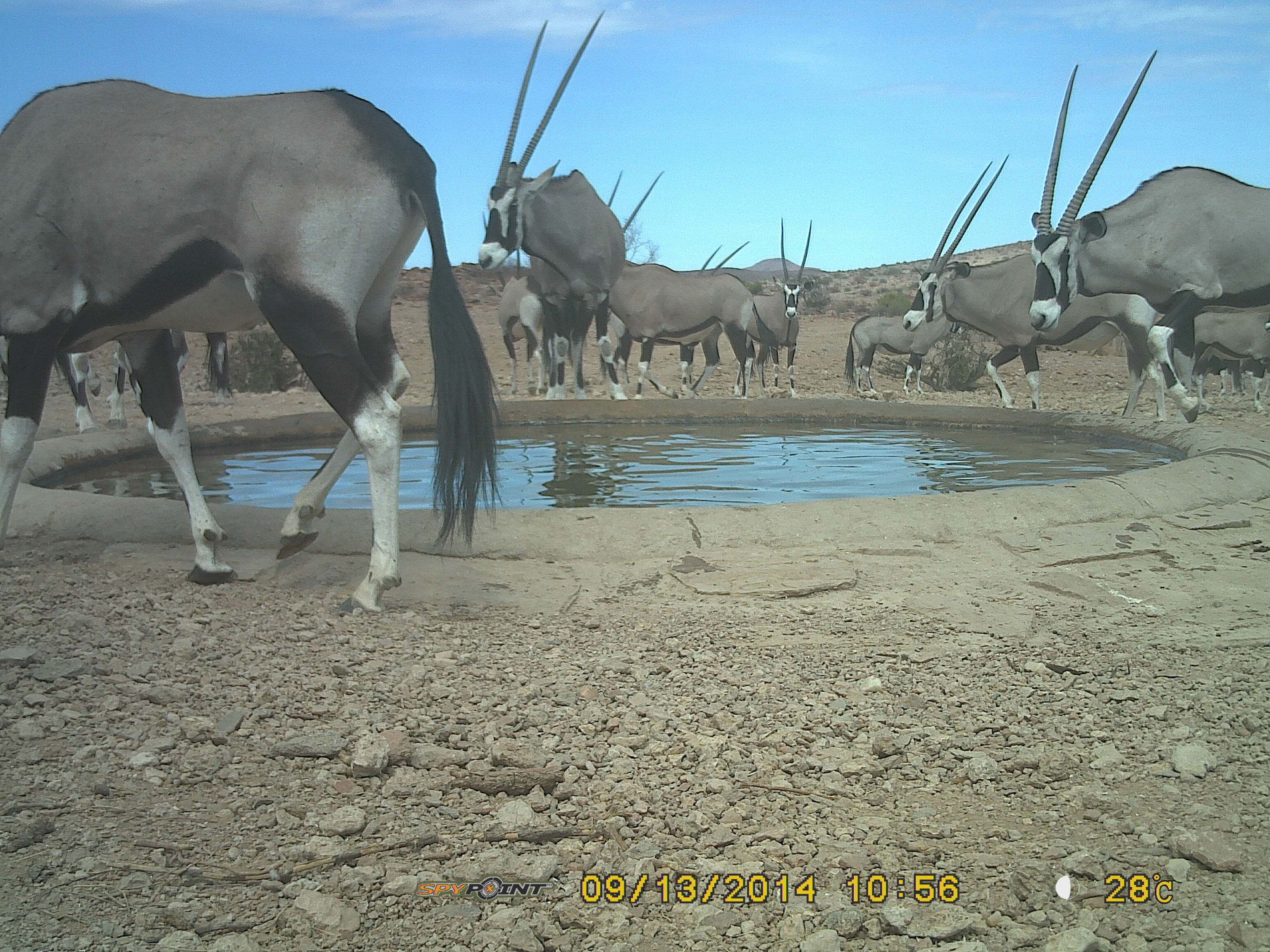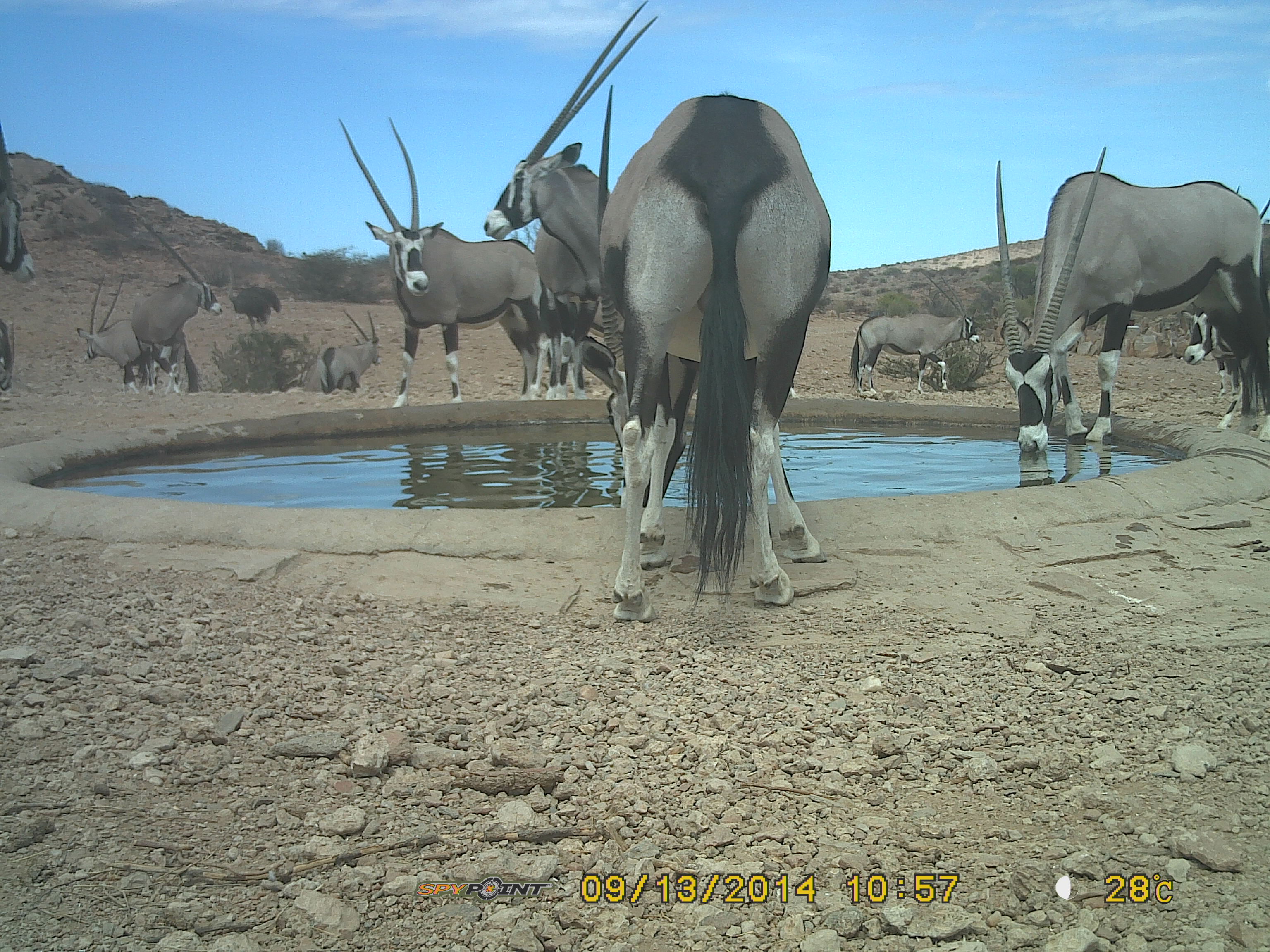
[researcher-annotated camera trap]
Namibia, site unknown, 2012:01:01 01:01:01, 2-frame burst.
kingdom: Animalia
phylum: Chordata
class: Mammalia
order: Artiodactyla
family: Bovidae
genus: Oryx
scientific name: Oryx gazella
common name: gemsbok